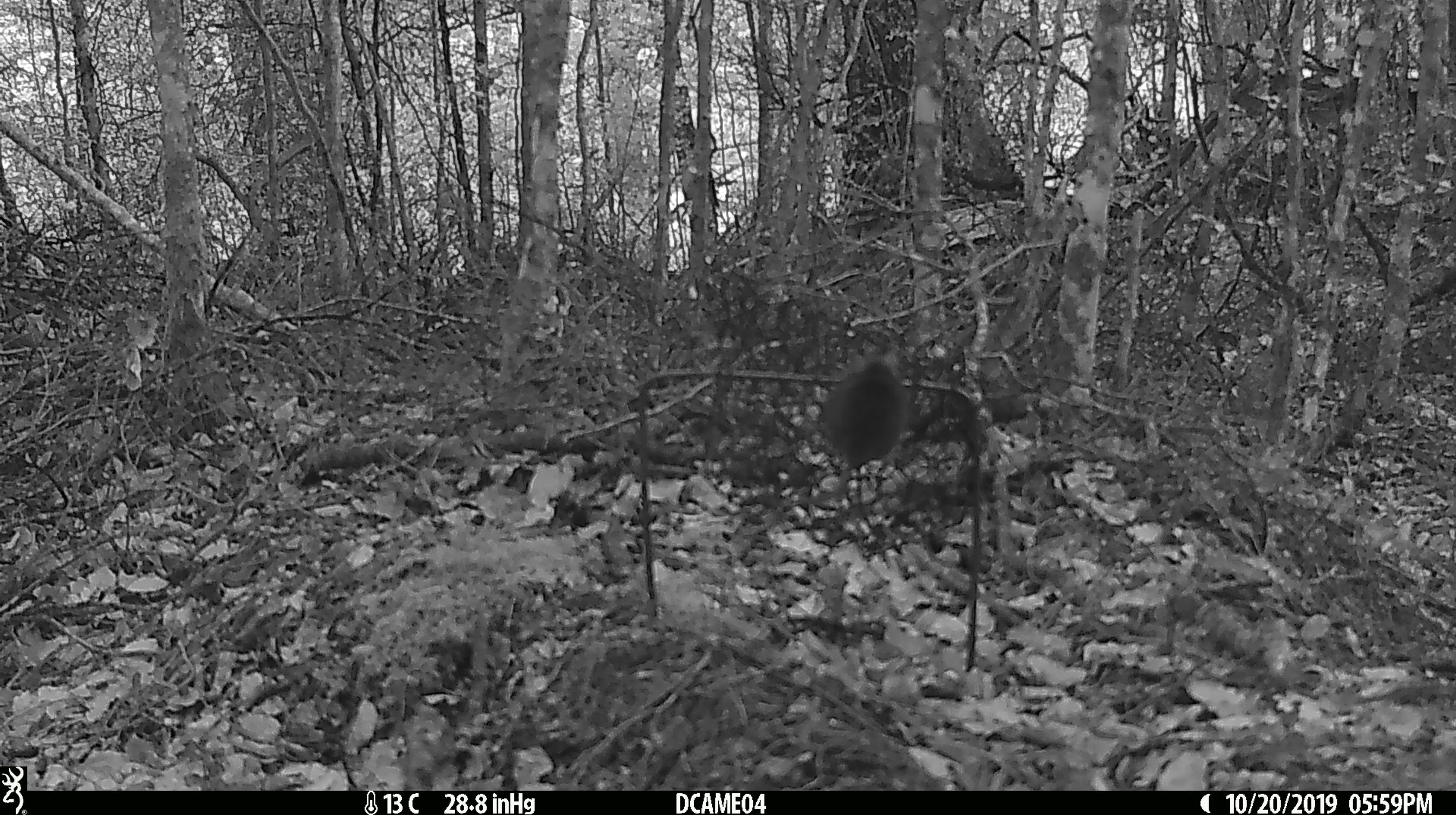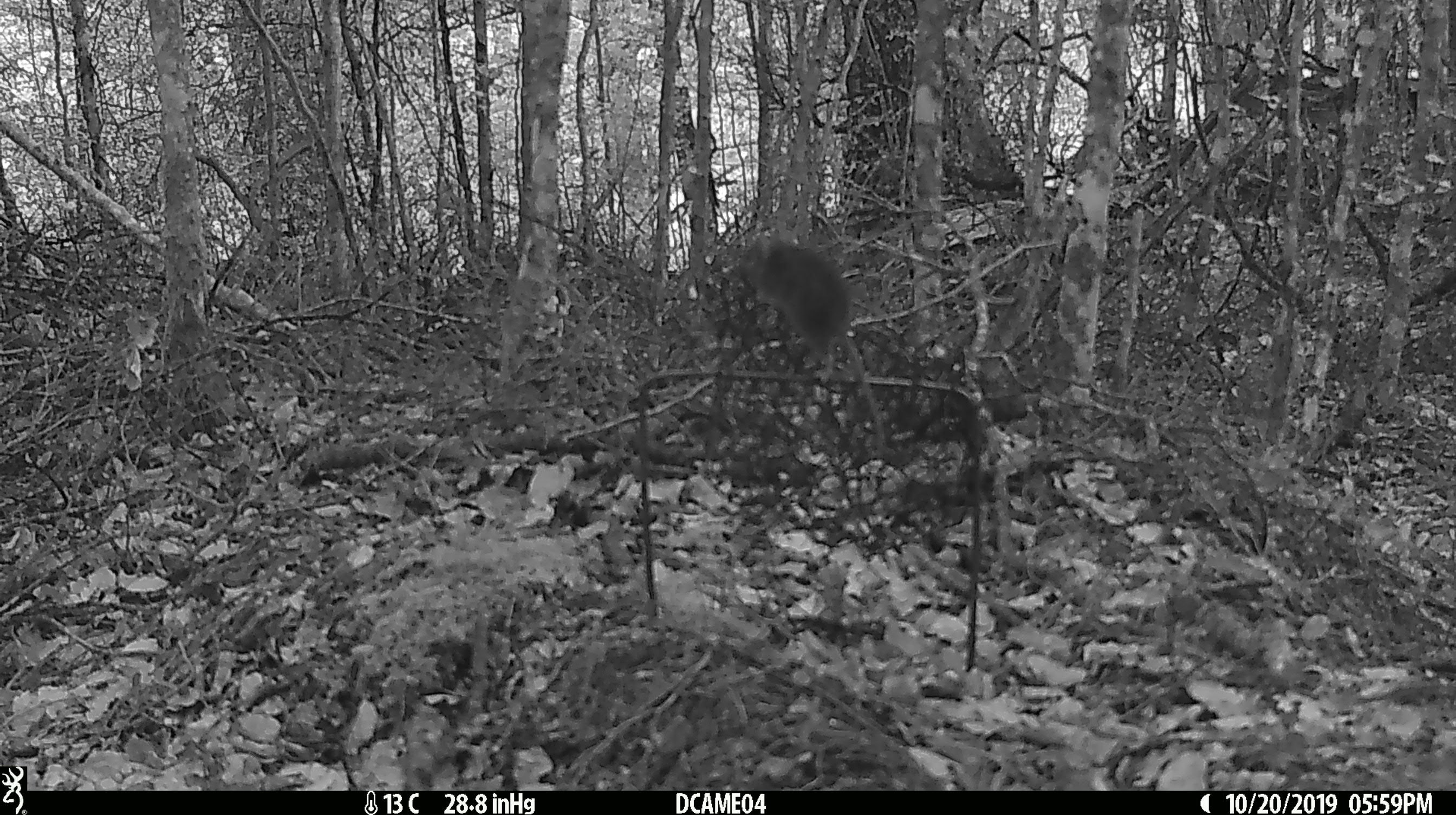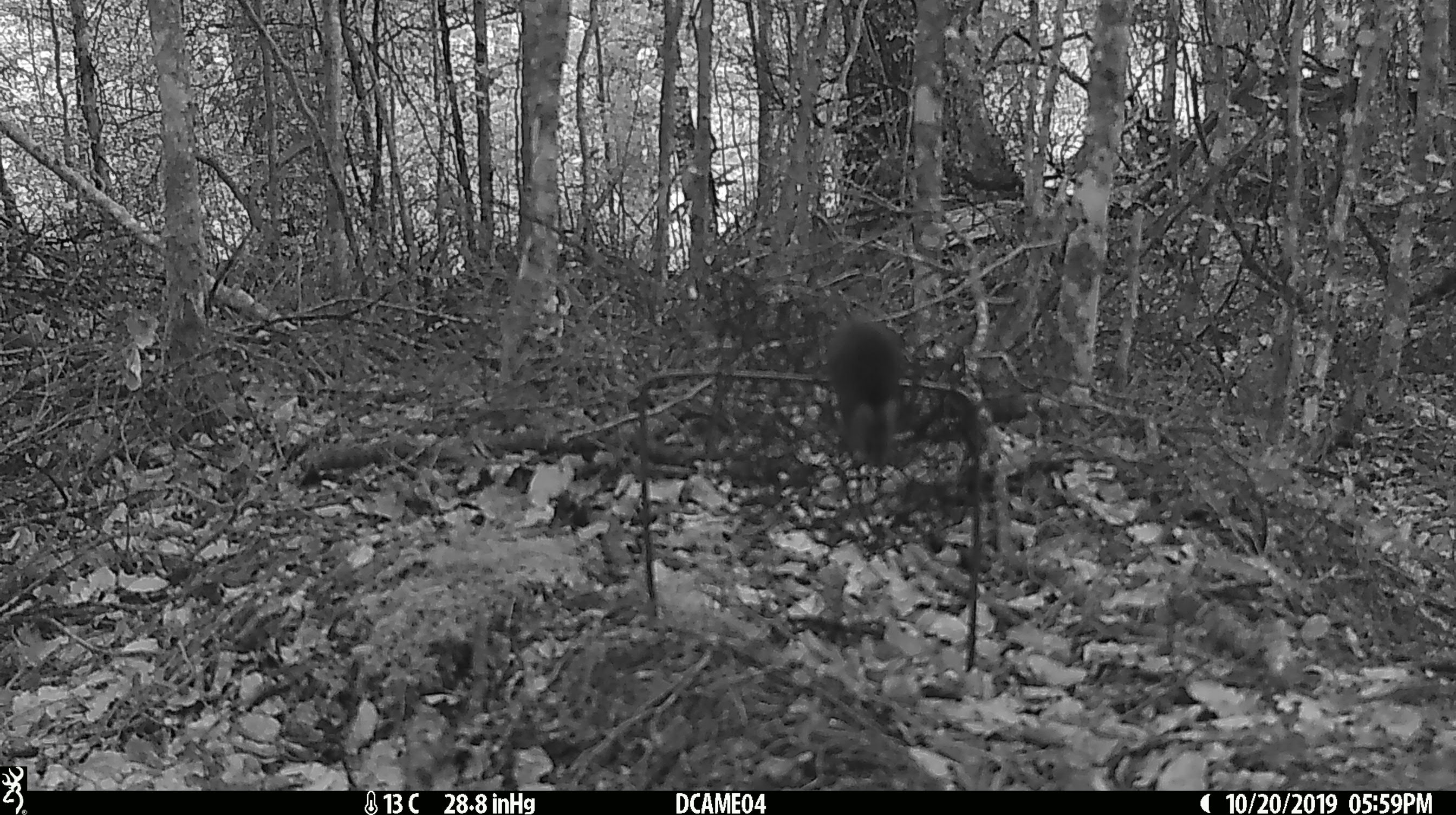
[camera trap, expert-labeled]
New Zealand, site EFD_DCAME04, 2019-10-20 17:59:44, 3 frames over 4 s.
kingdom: Animalia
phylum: Chordata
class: Mammalia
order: Rodentia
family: Muridae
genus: Mus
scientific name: Mus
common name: mouse